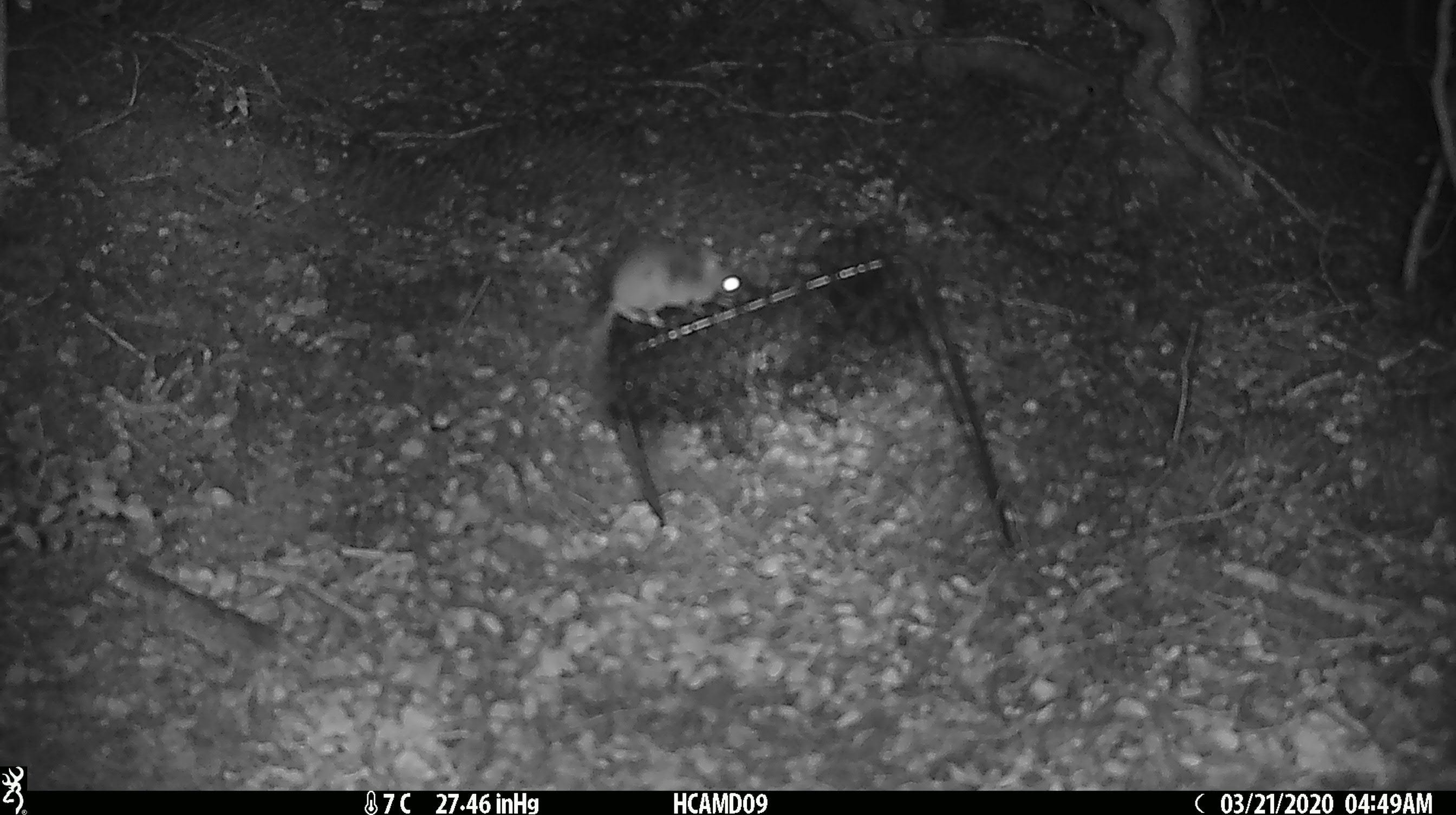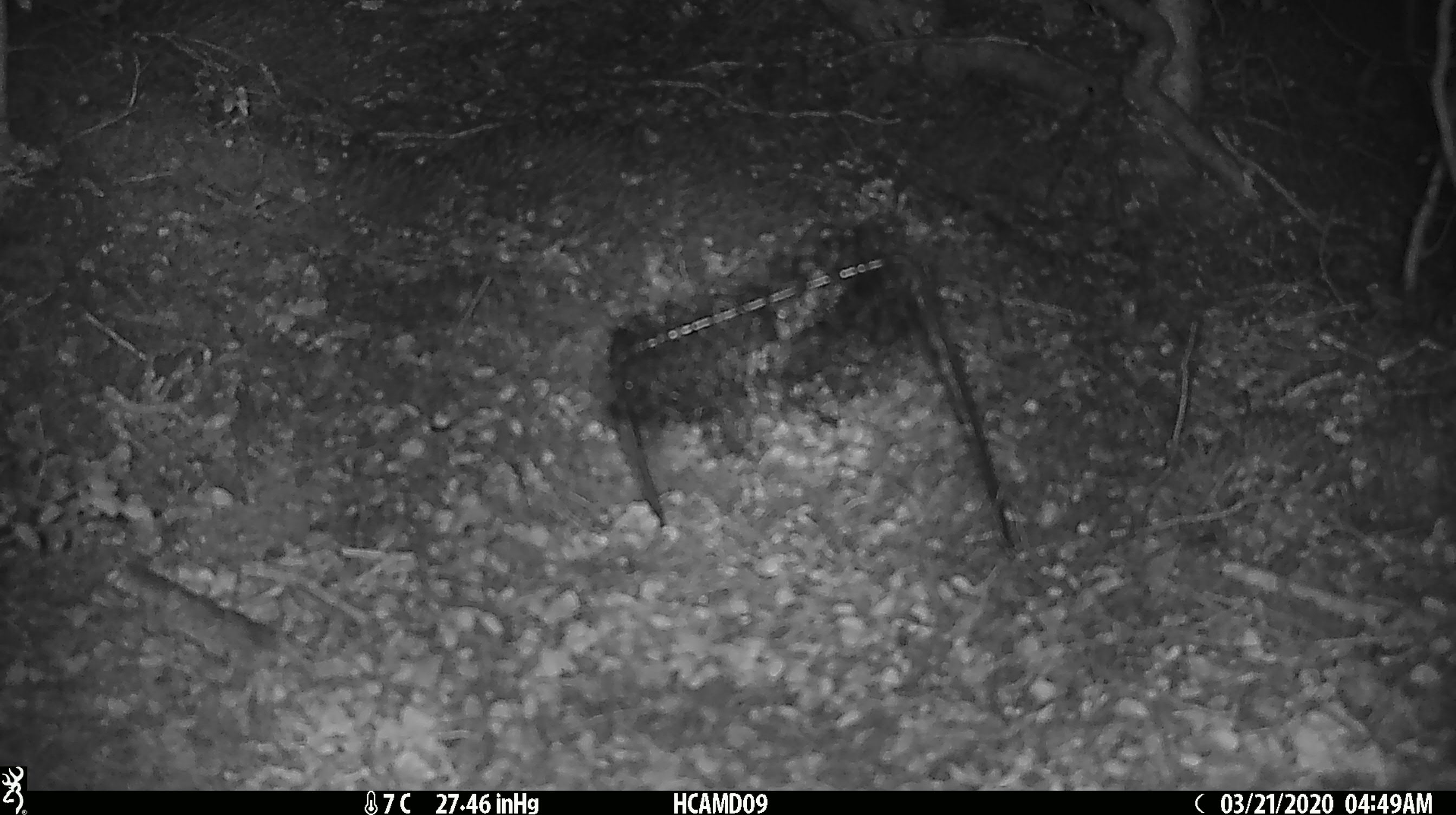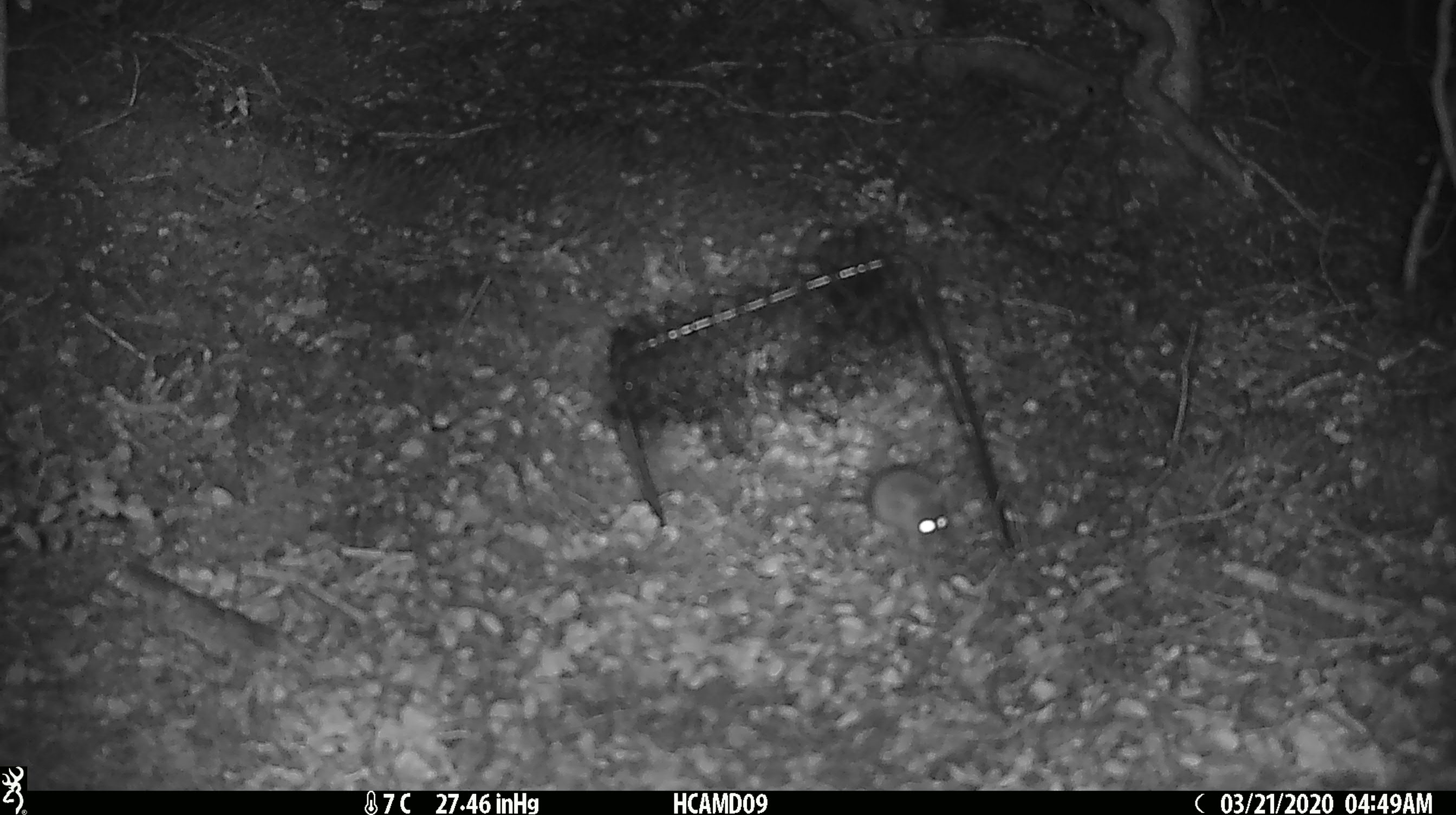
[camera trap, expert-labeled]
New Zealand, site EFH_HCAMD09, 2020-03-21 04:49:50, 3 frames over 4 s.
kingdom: Animalia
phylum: Chordata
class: Mammalia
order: Rodentia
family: Muridae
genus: Mus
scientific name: Mus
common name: mouse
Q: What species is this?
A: Mouse (Mus).